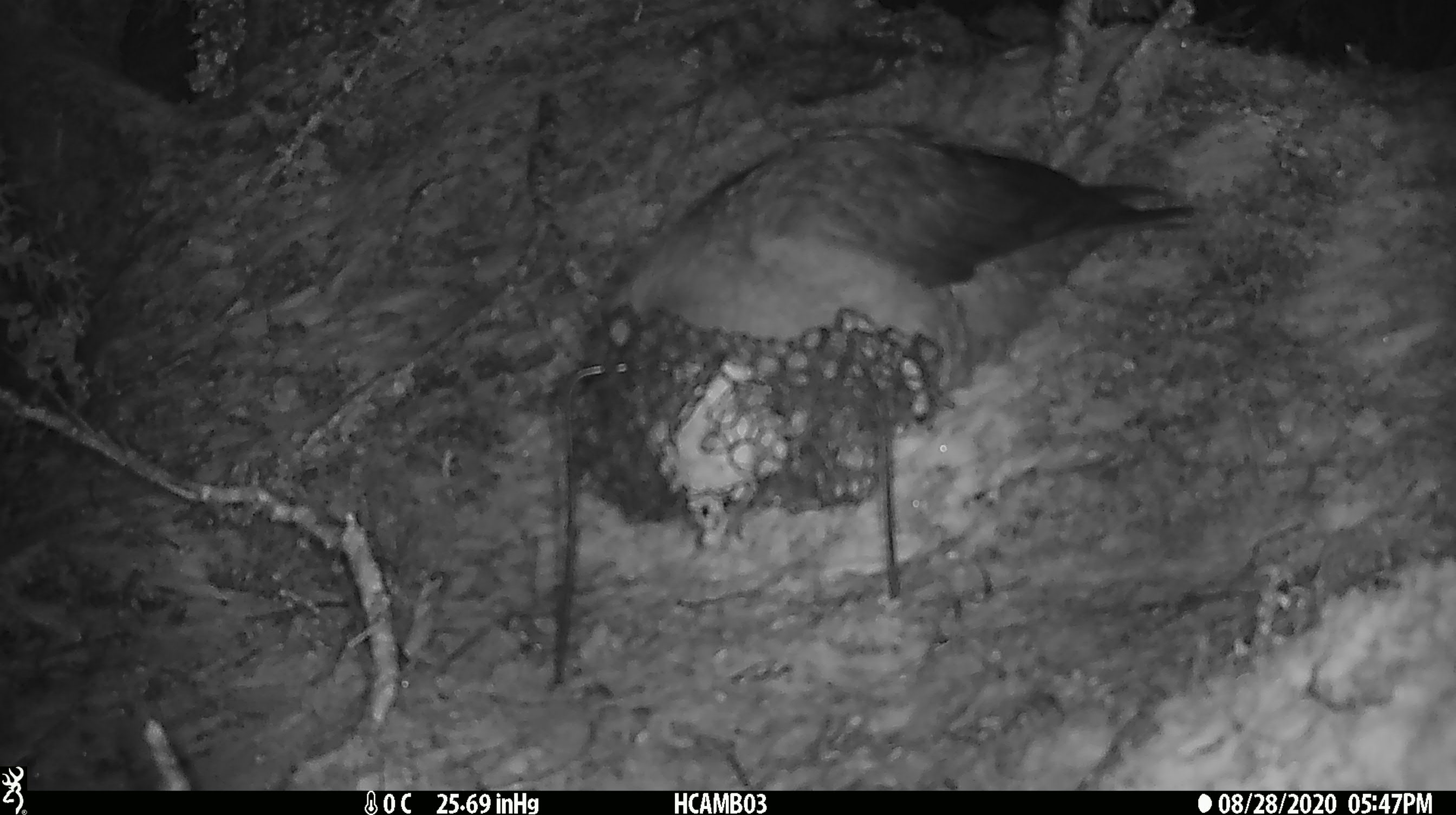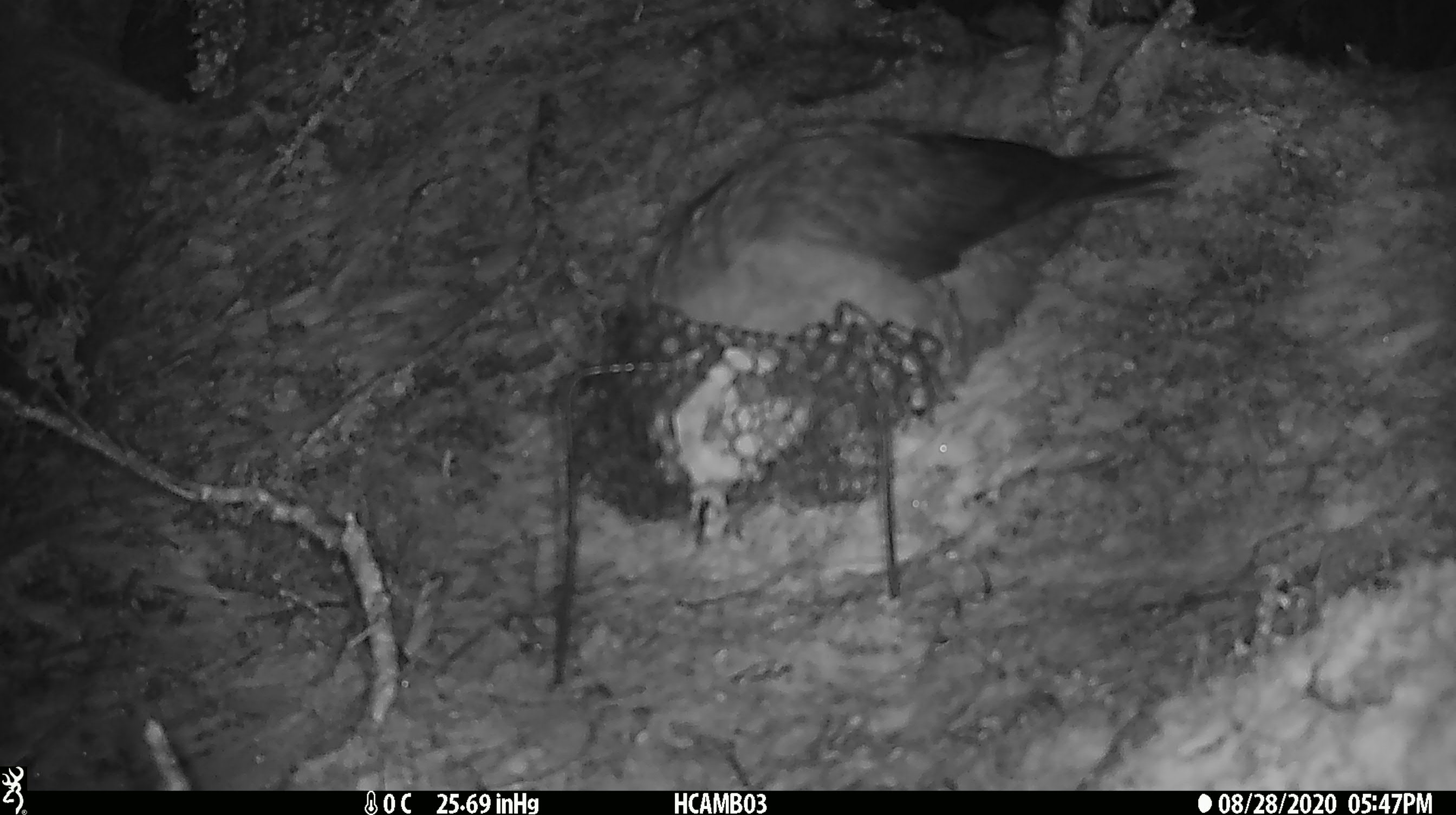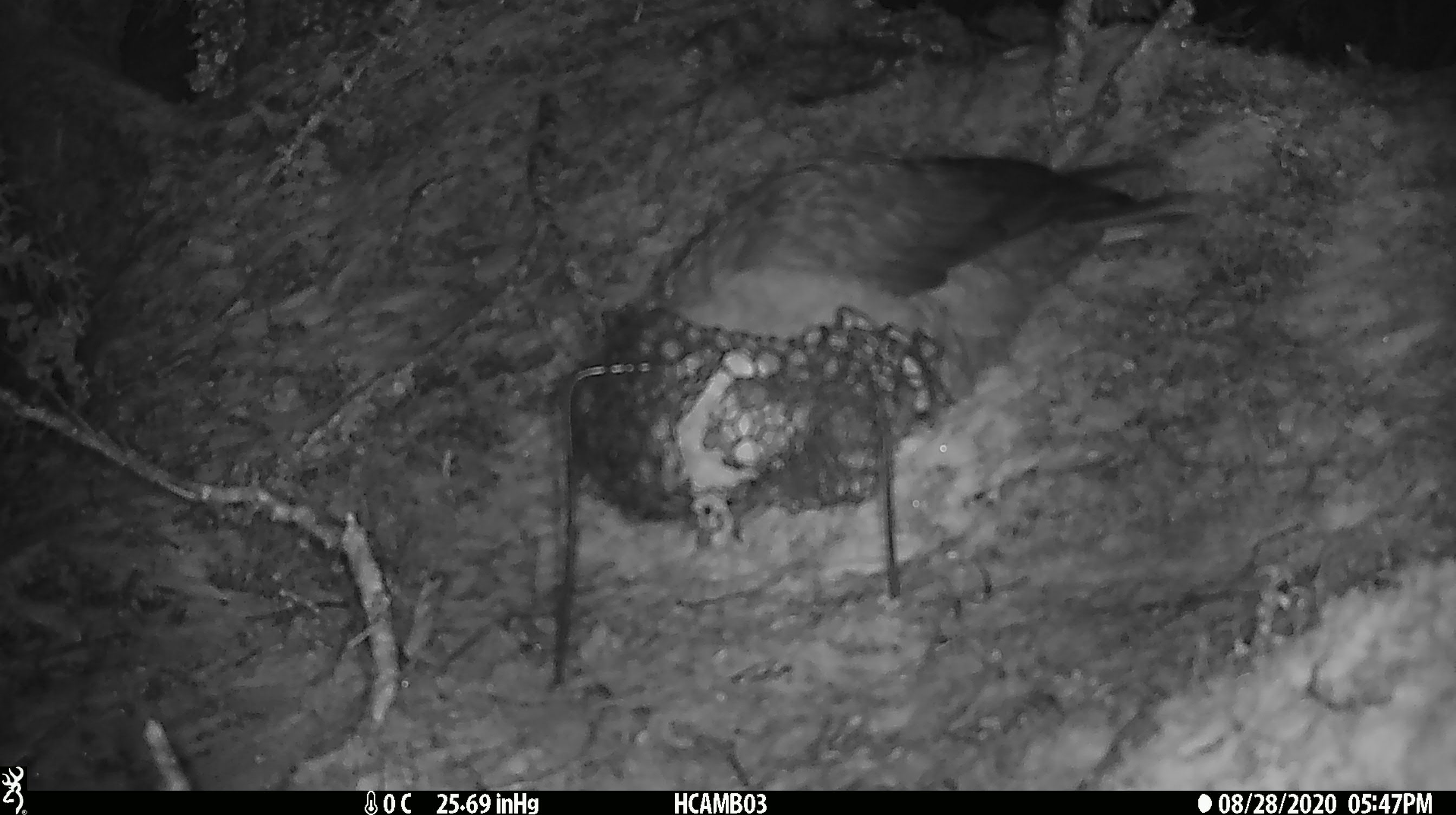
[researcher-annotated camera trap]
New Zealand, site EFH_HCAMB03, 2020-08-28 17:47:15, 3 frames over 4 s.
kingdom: Animalia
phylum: Chordata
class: Aves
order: Psittaciformes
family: Strigopidae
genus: Nestor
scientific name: Nestor notabilis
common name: kea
Kea (Nestor notabilis).